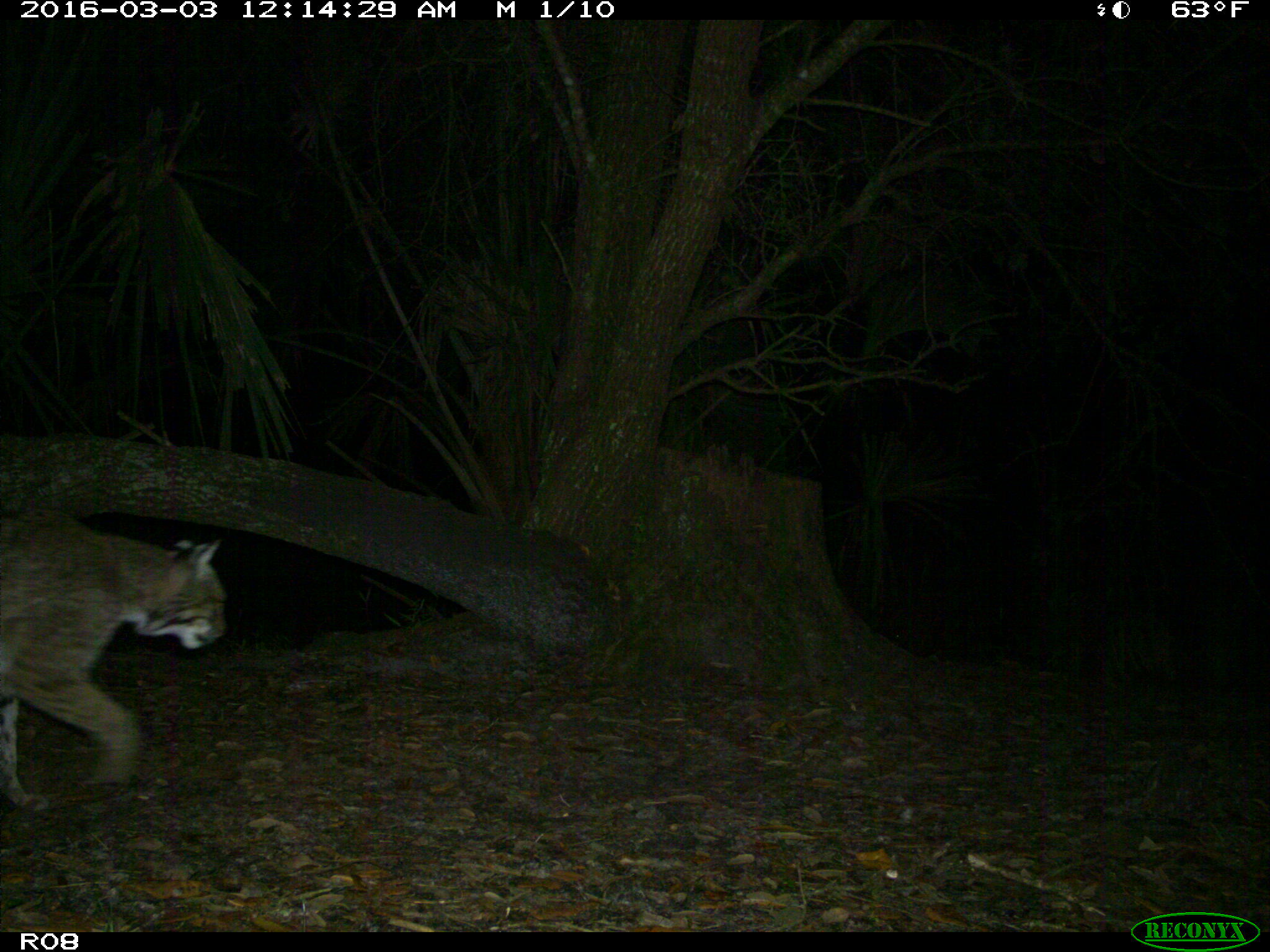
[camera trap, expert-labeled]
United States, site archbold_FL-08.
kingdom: Animalia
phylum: Chordata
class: Mammalia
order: Carnivora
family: Felidae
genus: Lynx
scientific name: Lynx rufus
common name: bobcat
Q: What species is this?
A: Lynx rufus (bobcat).